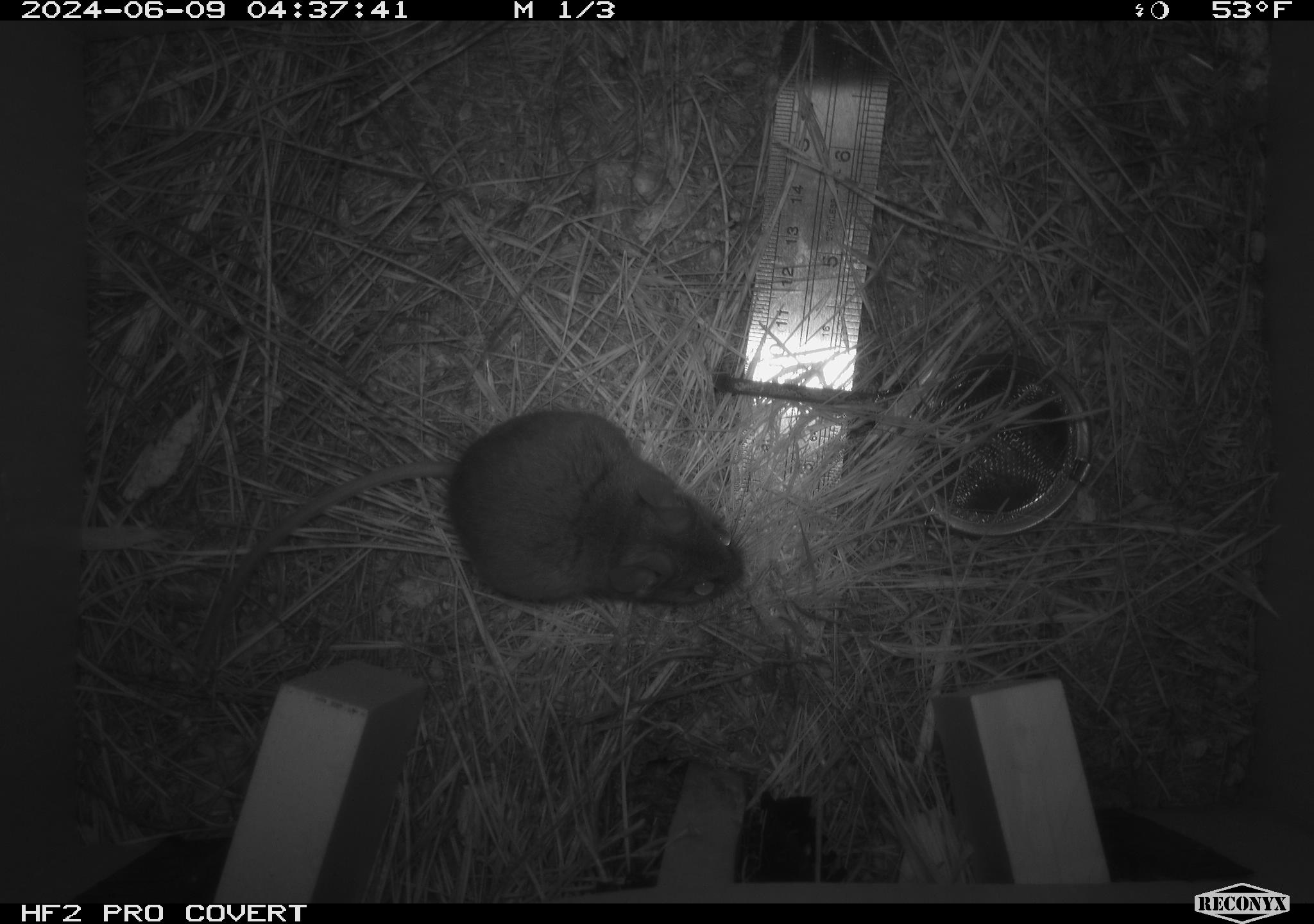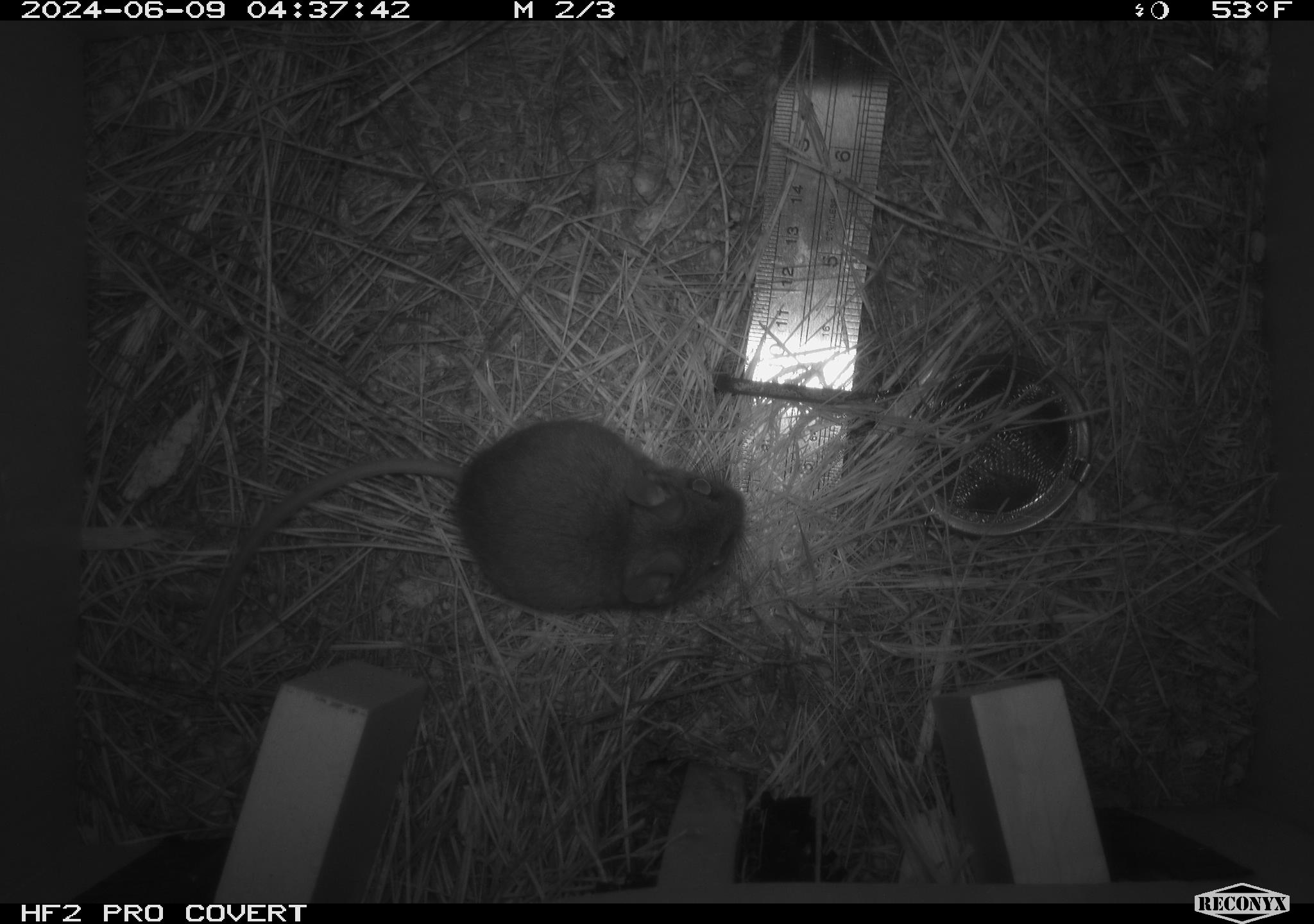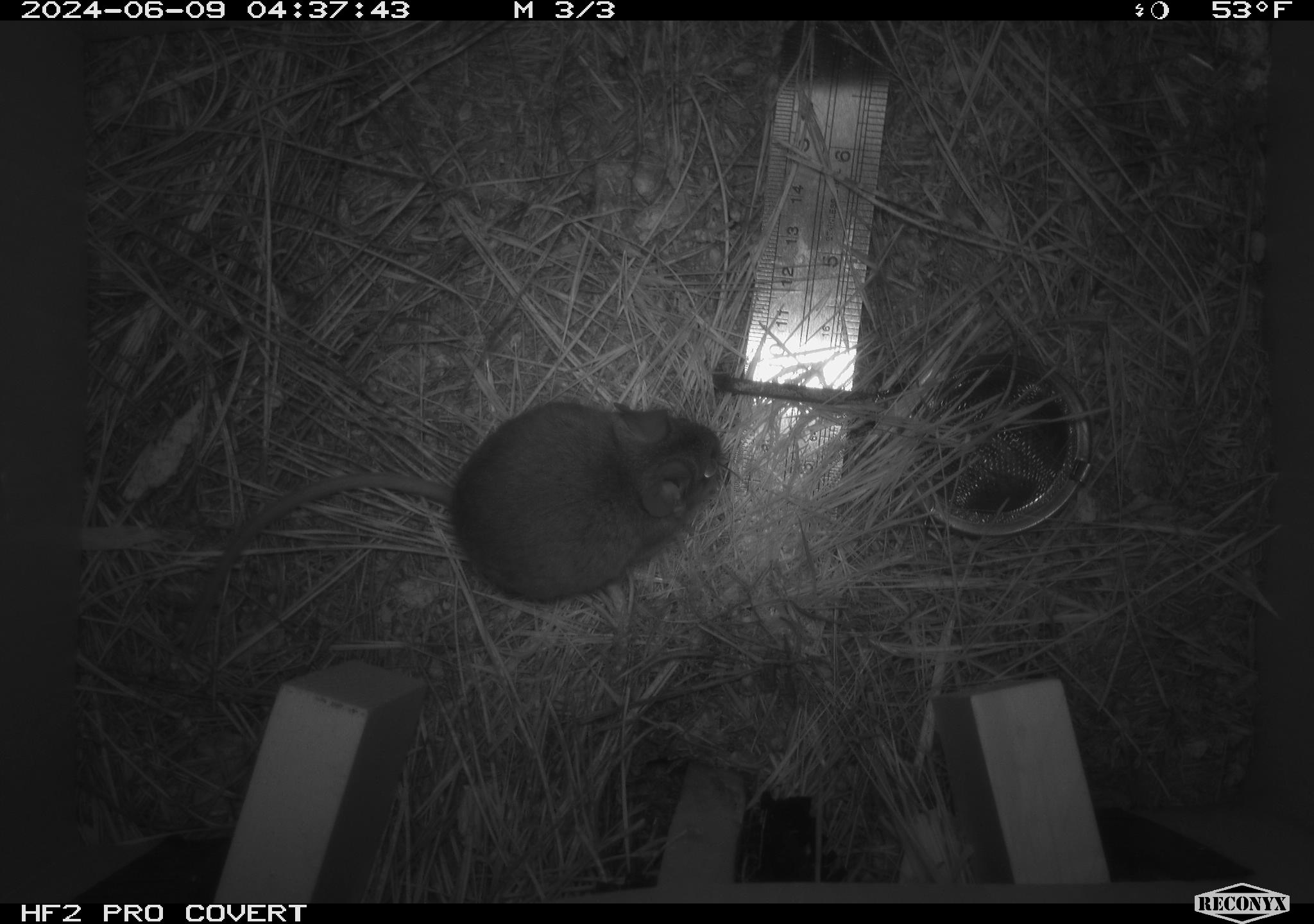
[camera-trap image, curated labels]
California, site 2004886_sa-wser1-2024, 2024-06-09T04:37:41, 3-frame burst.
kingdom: Animalia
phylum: Chordata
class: Mammalia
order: Rodentia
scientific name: Rodentia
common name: mouse species